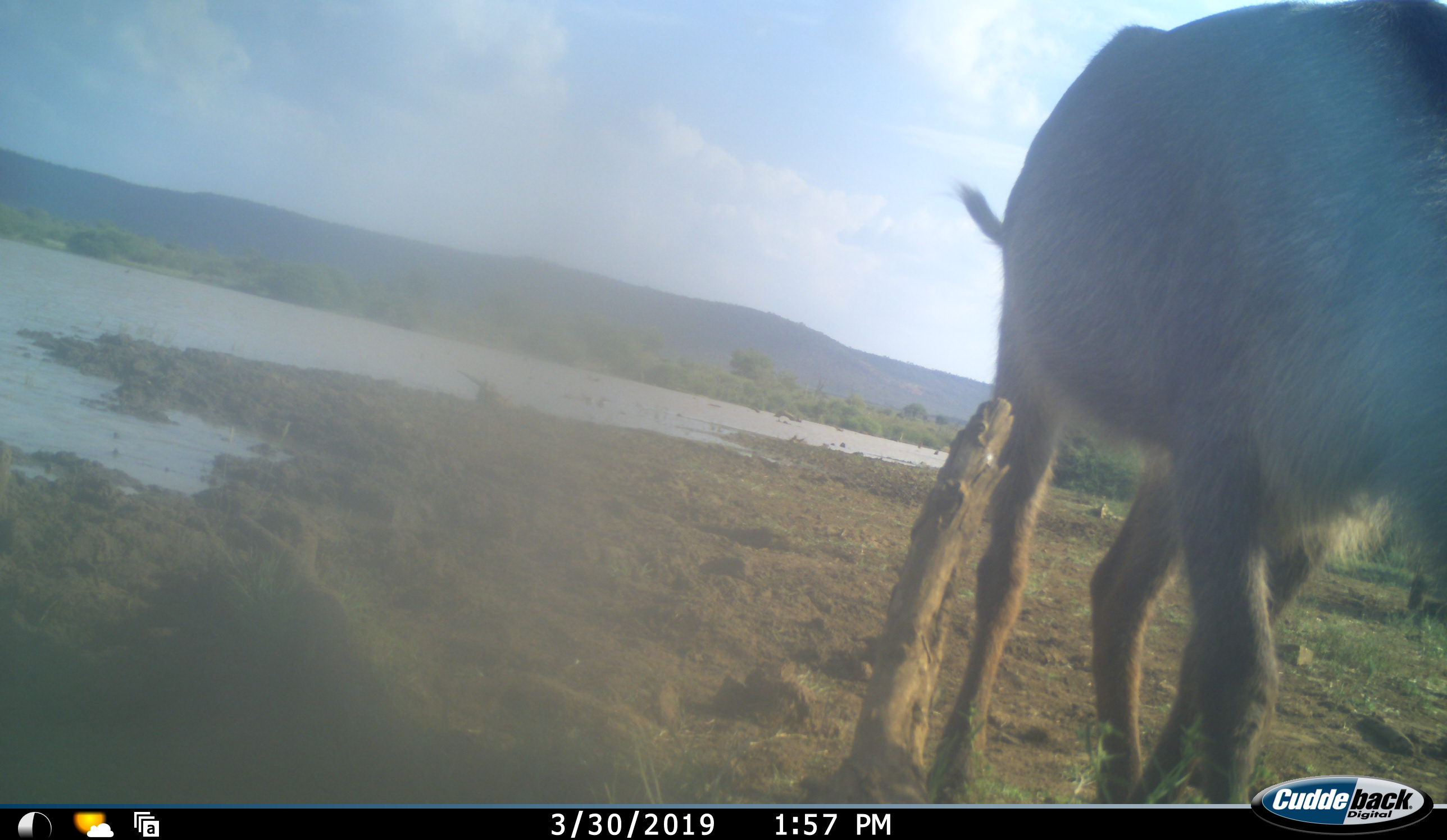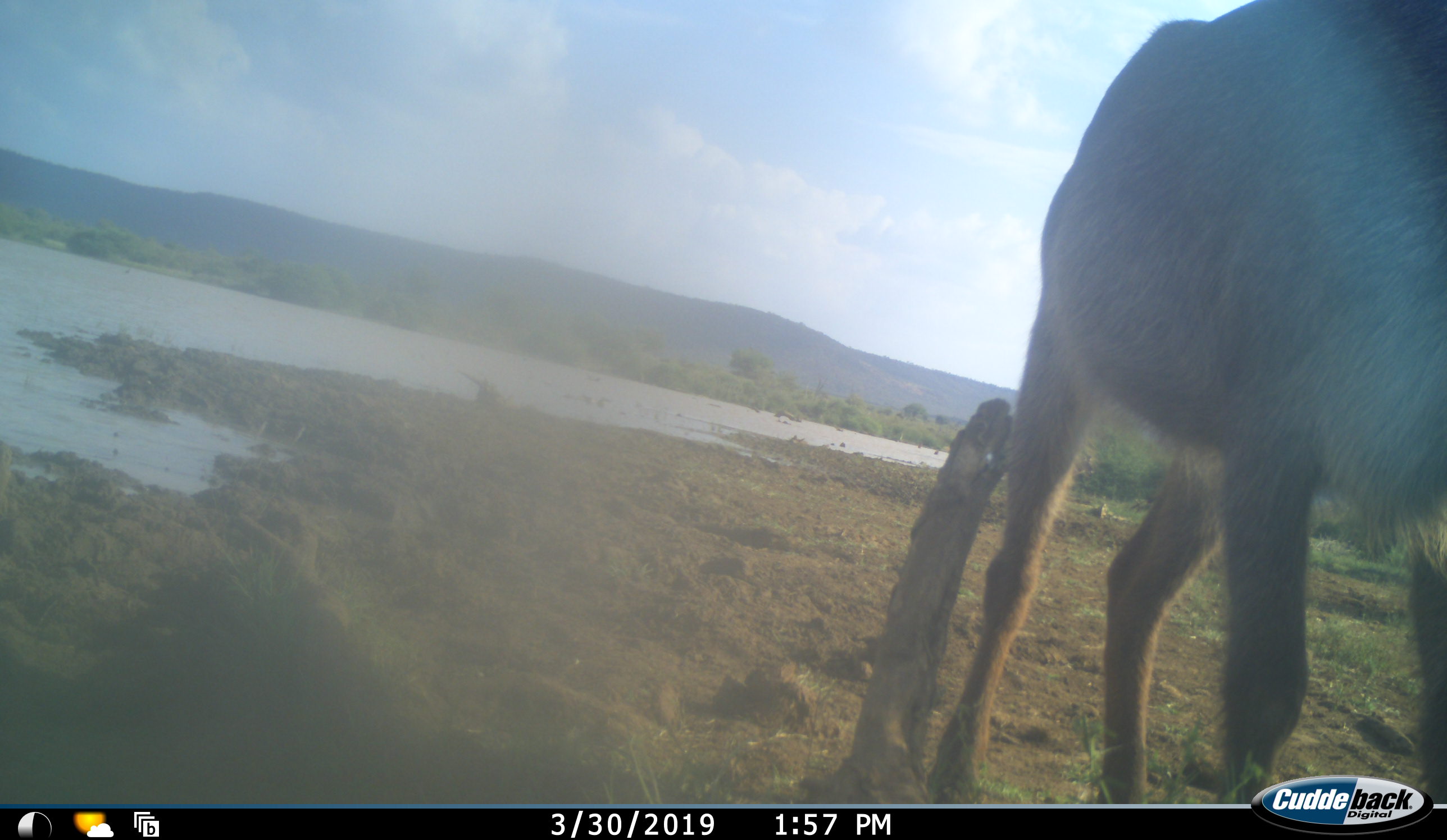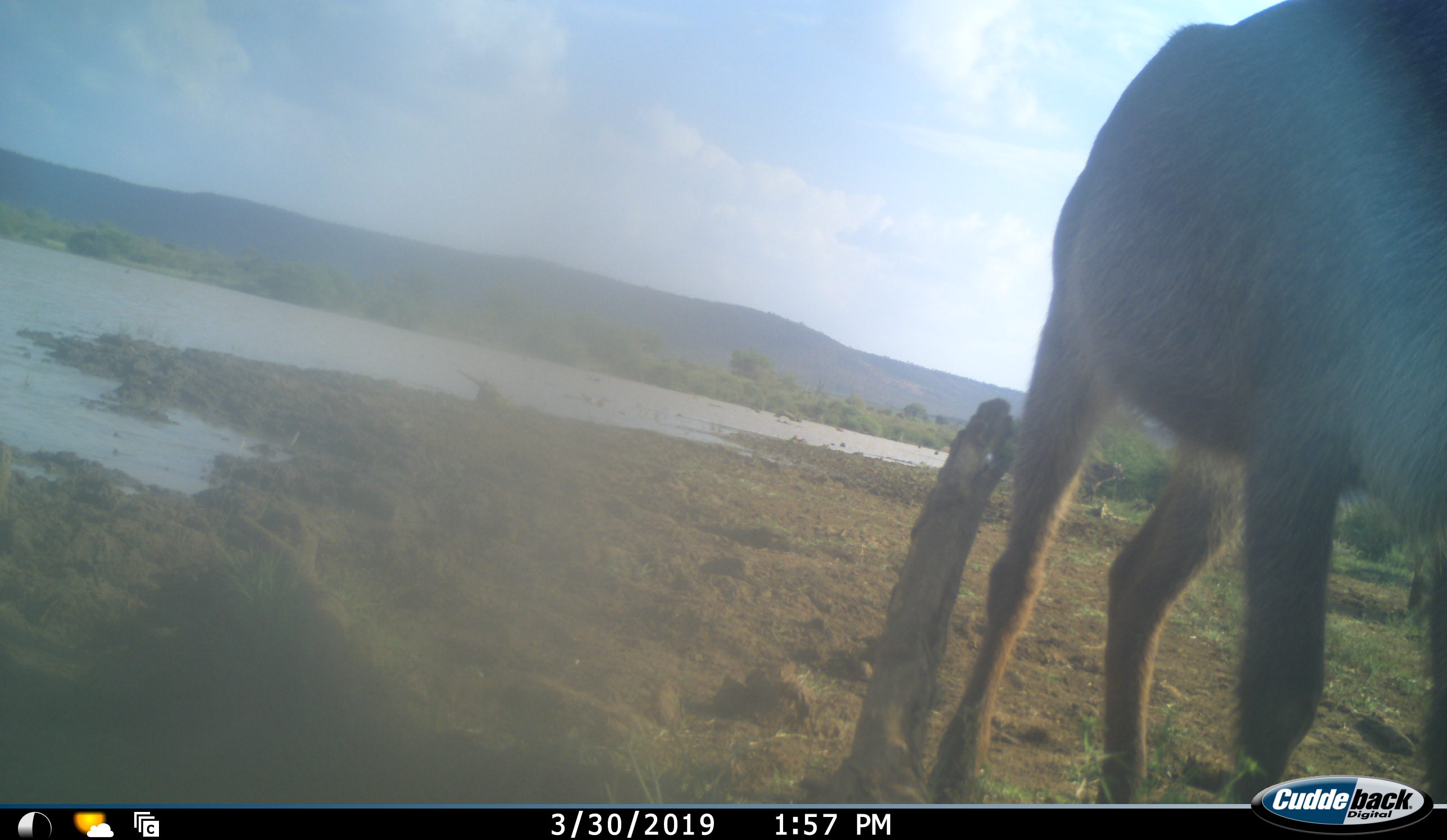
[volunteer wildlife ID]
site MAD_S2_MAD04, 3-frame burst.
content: unidentified animal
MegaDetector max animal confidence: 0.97